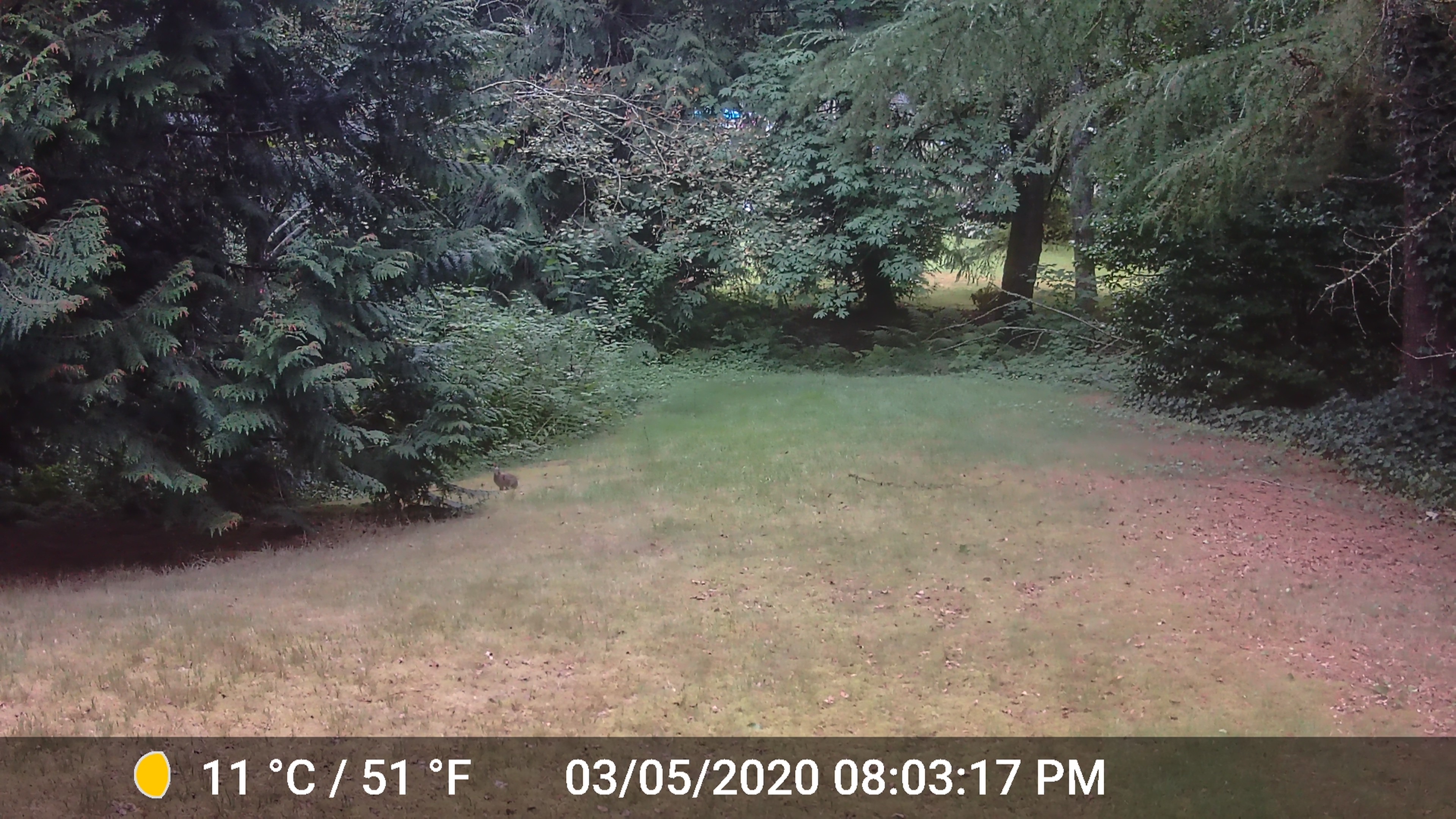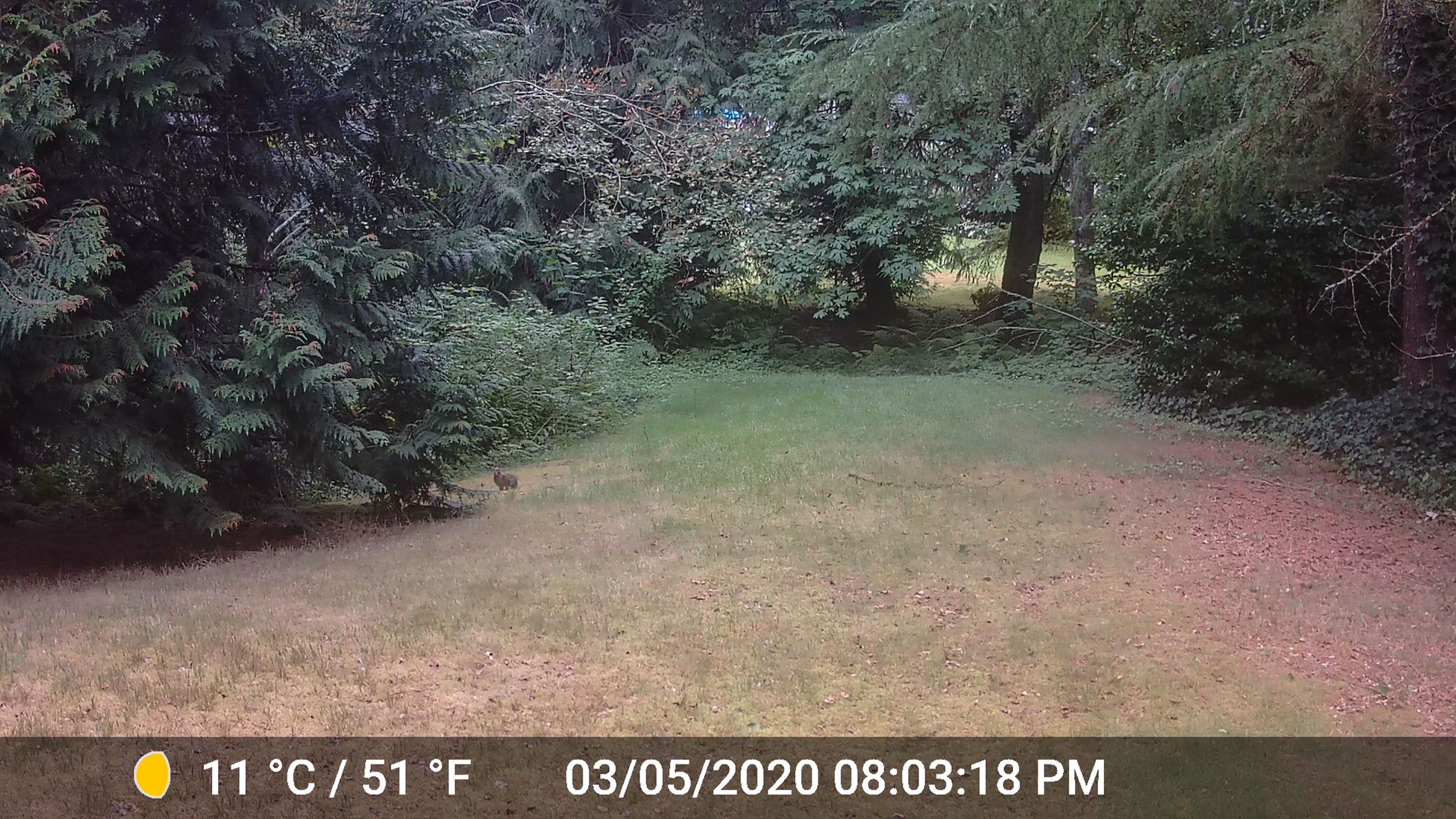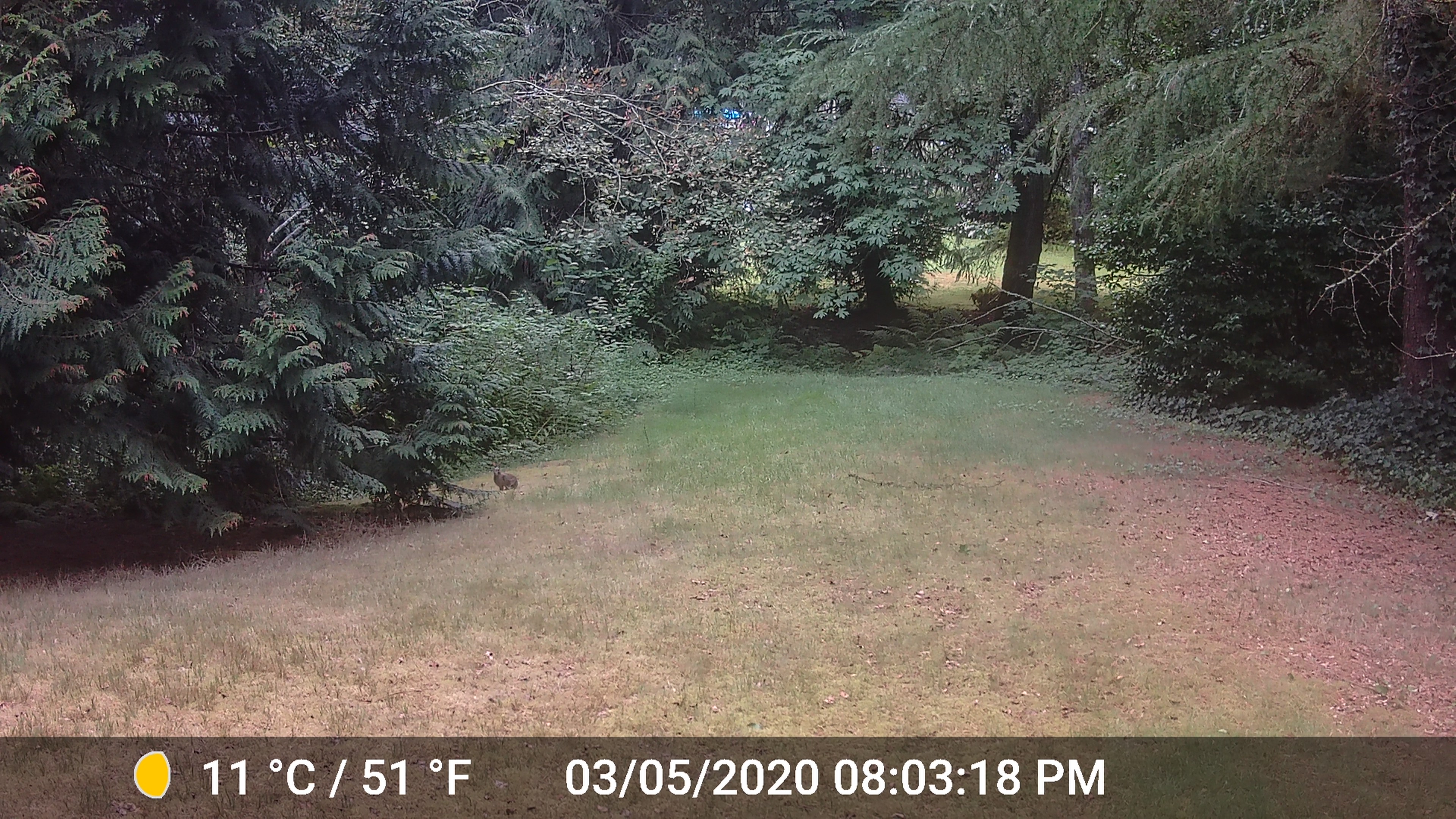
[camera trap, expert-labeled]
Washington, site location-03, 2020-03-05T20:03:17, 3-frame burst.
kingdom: Animalia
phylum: Chordata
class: Mammalia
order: Lagomorpha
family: Leporidae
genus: Sylvilagus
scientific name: Sylvilagus floridanus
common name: eastern cottontail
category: rabbit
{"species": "rabbit (eastern cottontail) (Sylvilagus floridanus)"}